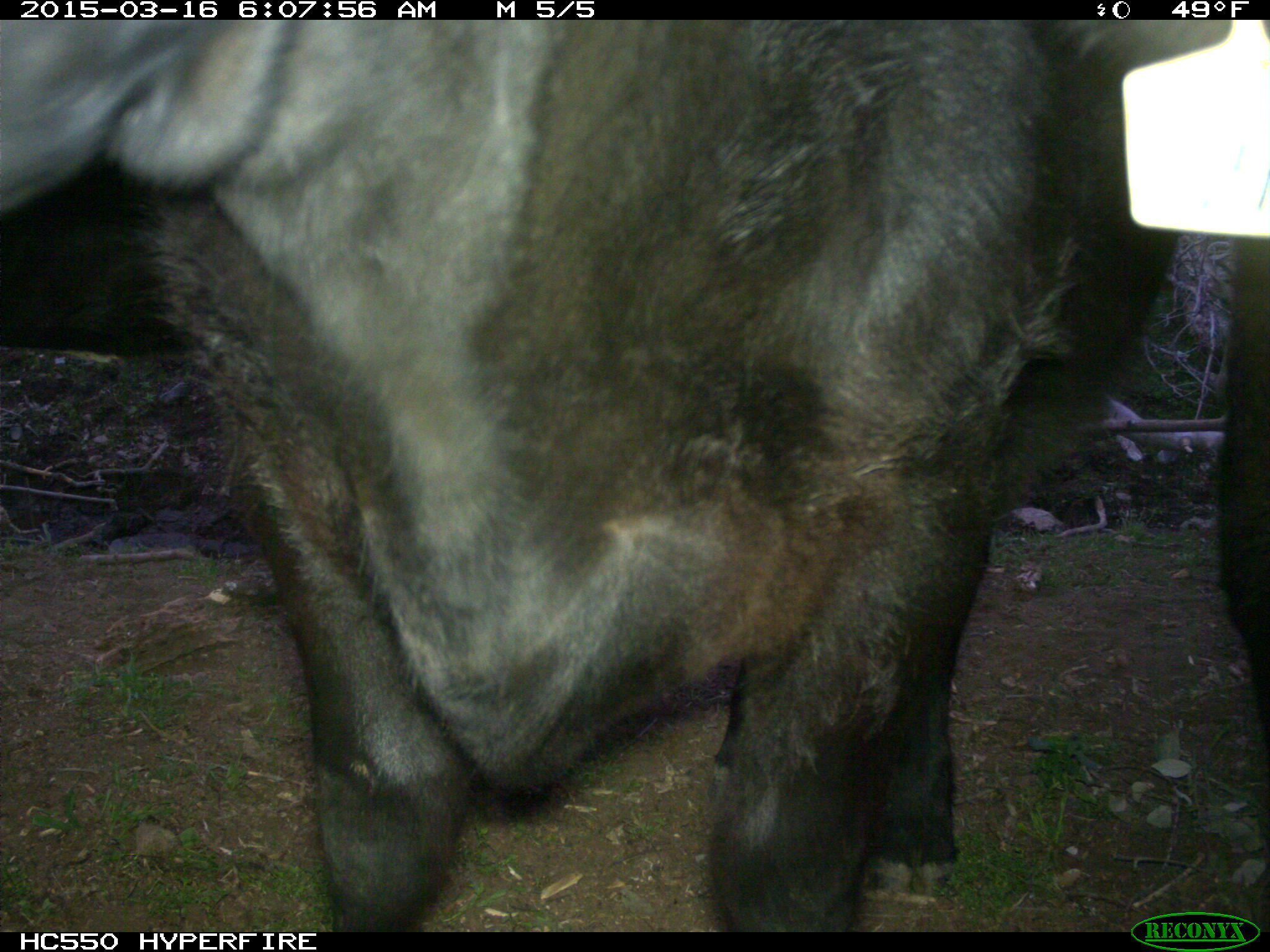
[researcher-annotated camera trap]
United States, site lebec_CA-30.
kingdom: Animalia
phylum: Chordata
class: Mammalia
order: Artiodactyla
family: Bovidae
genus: Bos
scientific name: Bos taurus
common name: domestic cow